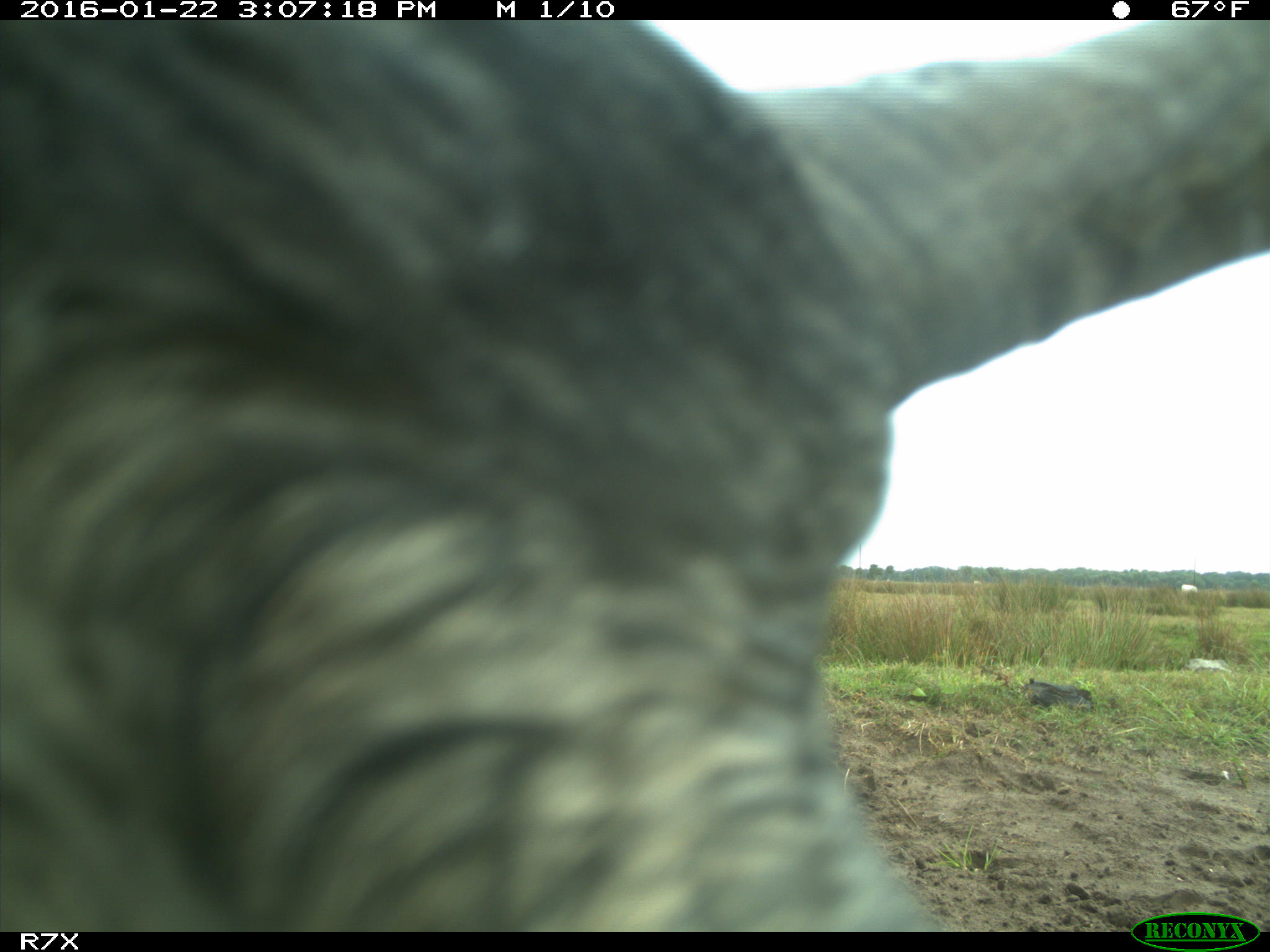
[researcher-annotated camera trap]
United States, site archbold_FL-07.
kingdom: Animalia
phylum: Chordata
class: Mammalia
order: Artiodactyla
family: Bovidae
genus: Bos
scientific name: Bos taurus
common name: domestic cow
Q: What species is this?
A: Bos taurus (domestic cow).